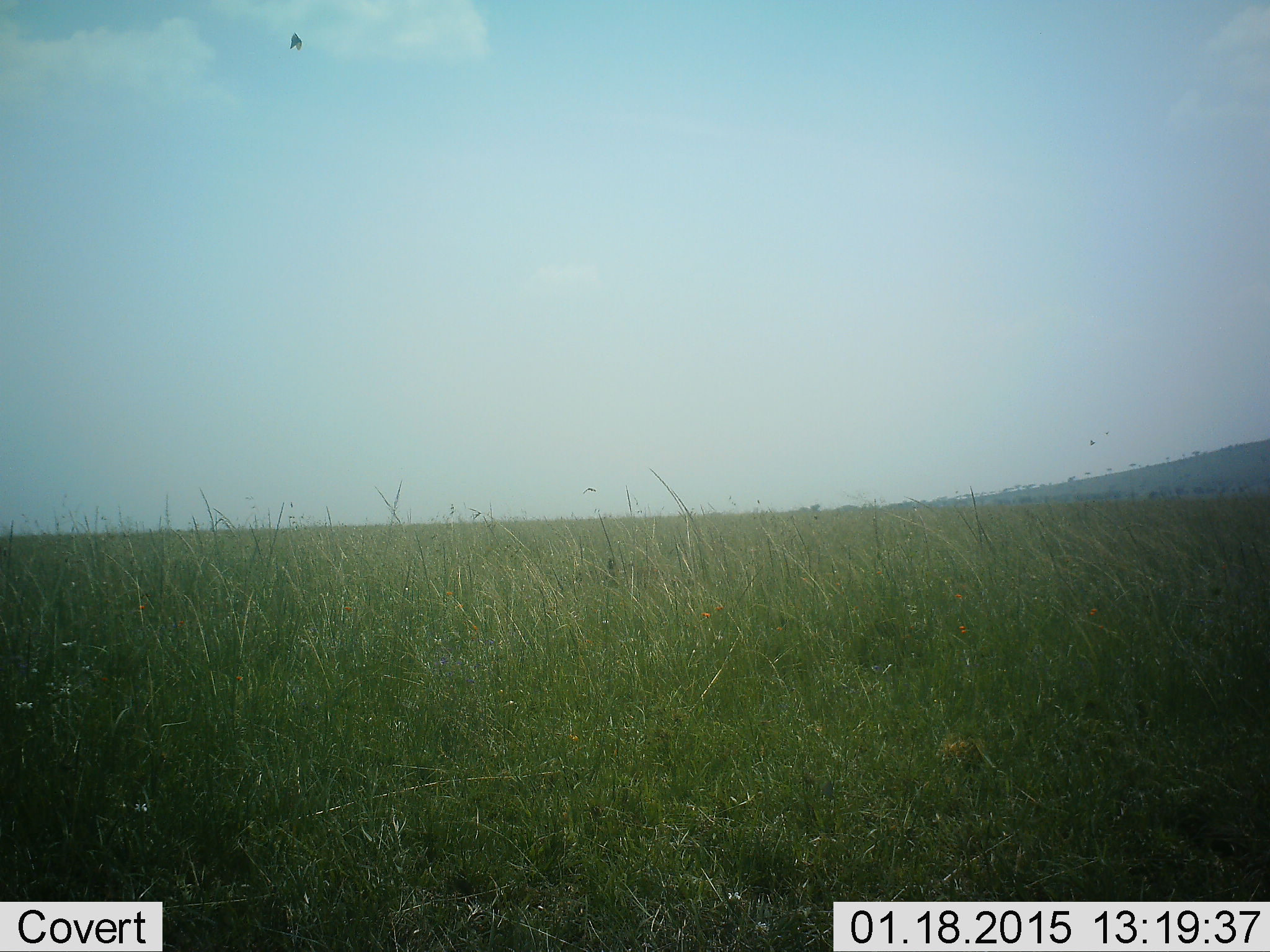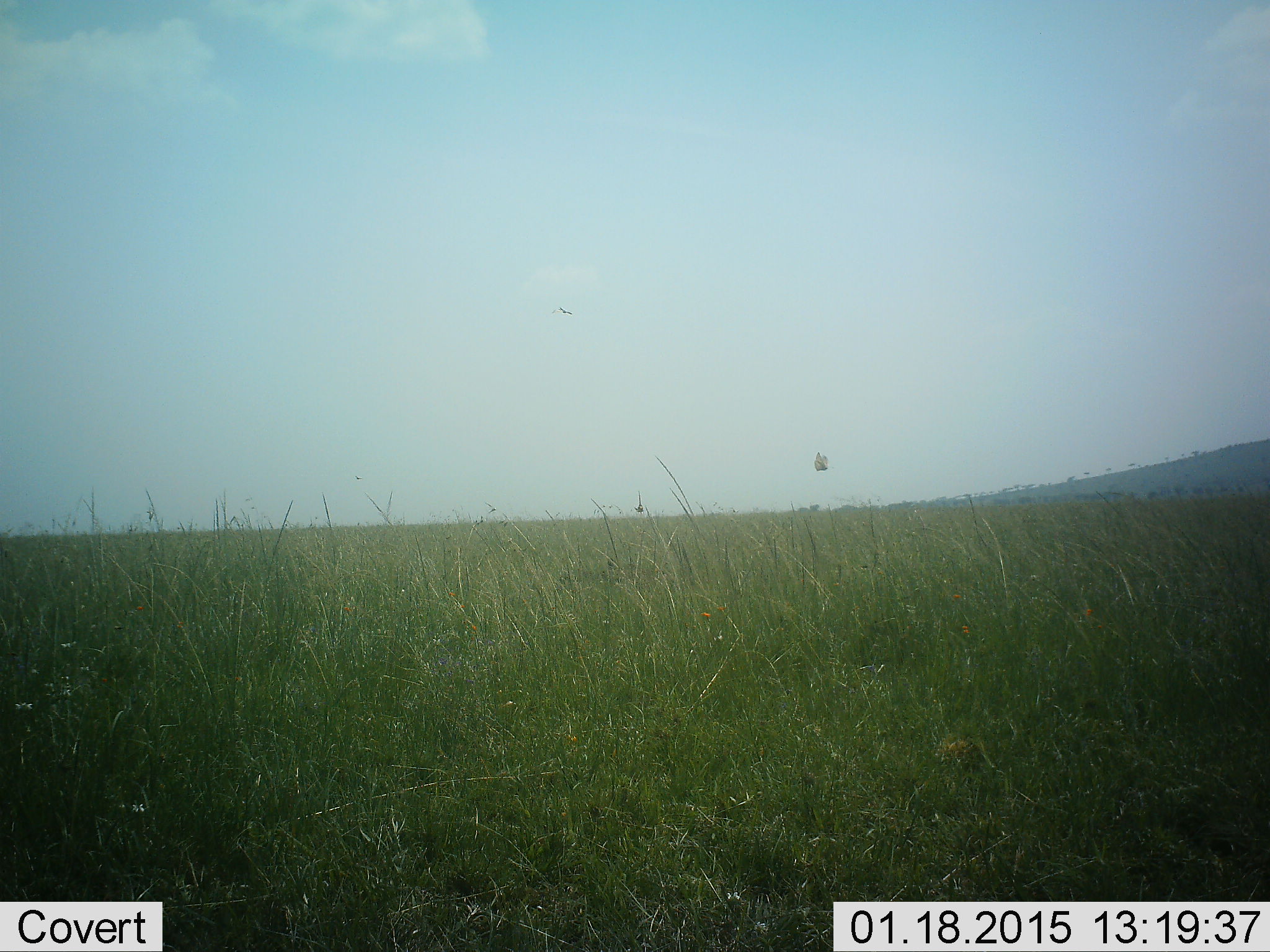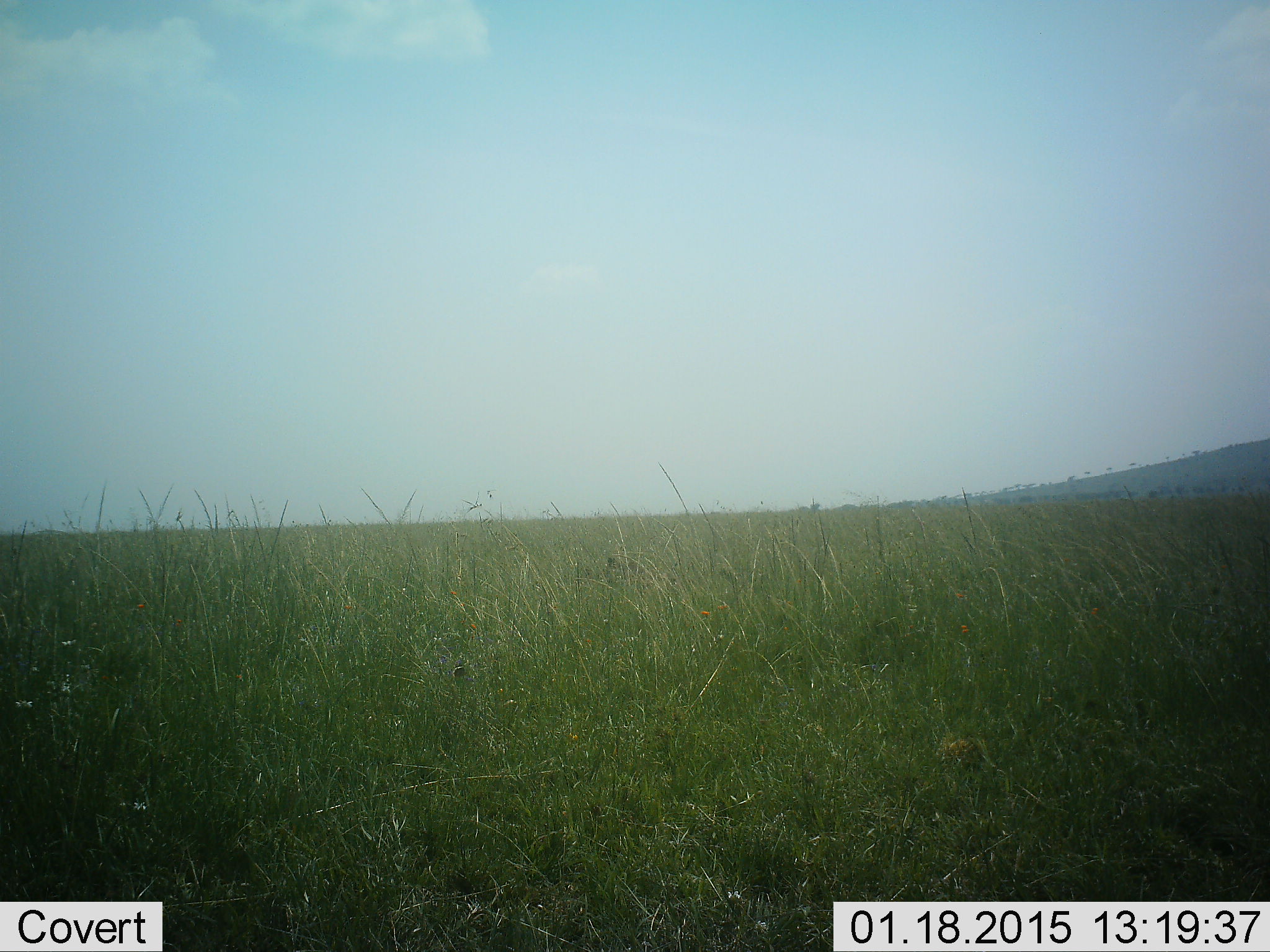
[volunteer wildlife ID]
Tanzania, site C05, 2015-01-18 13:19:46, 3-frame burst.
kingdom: Animalia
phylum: Arthropoda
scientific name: Arthropoda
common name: arthropods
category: insectspider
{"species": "insectspider (arthropods) (Arthropoda)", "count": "1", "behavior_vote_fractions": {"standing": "0%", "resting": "0%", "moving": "100%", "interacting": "0%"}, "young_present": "0%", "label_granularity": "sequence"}